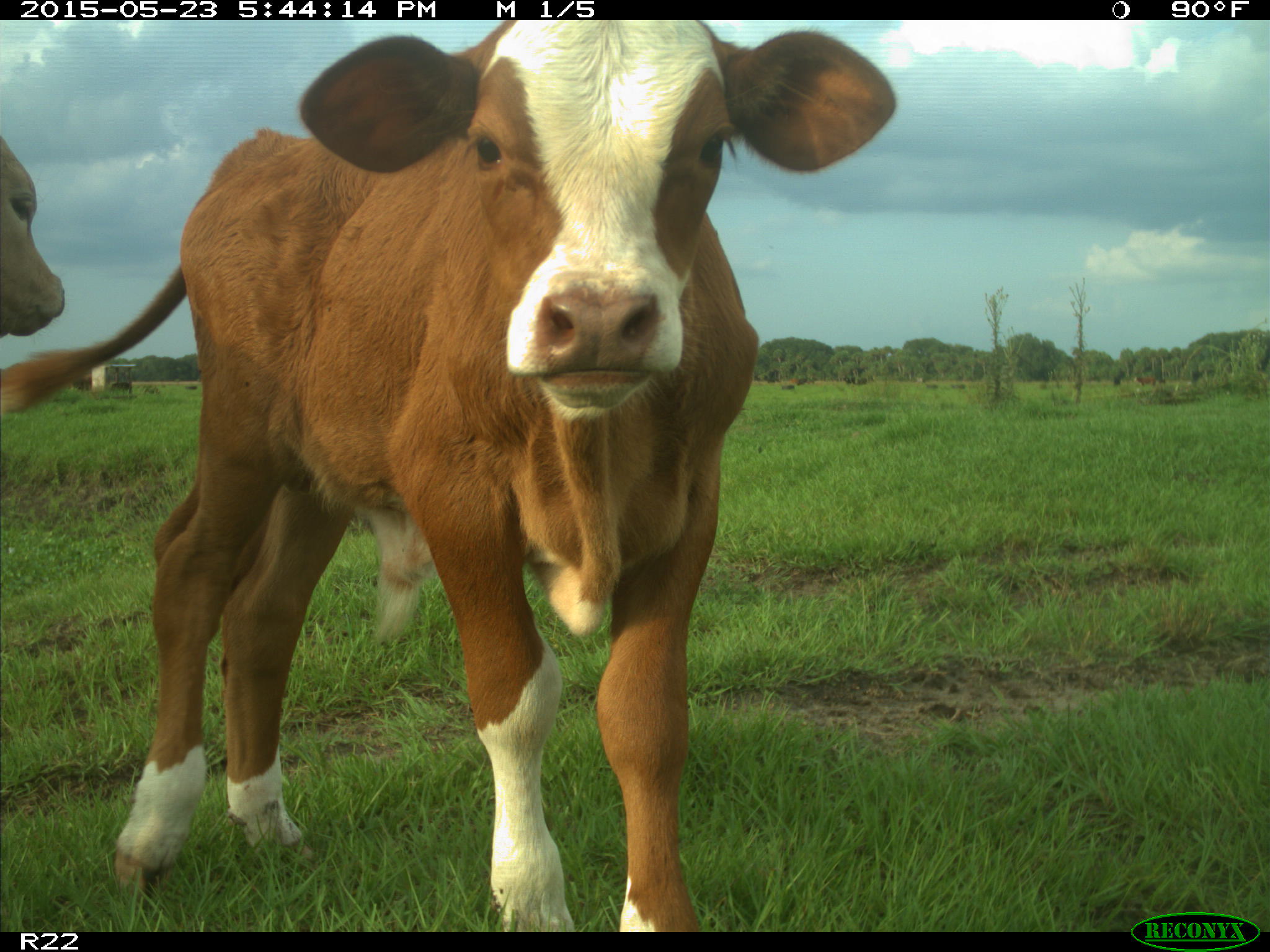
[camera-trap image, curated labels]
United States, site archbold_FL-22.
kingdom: Animalia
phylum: Chordata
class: Mammalia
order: Artiodactyla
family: Bovidae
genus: Bos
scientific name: Bos taurus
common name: domestic cow